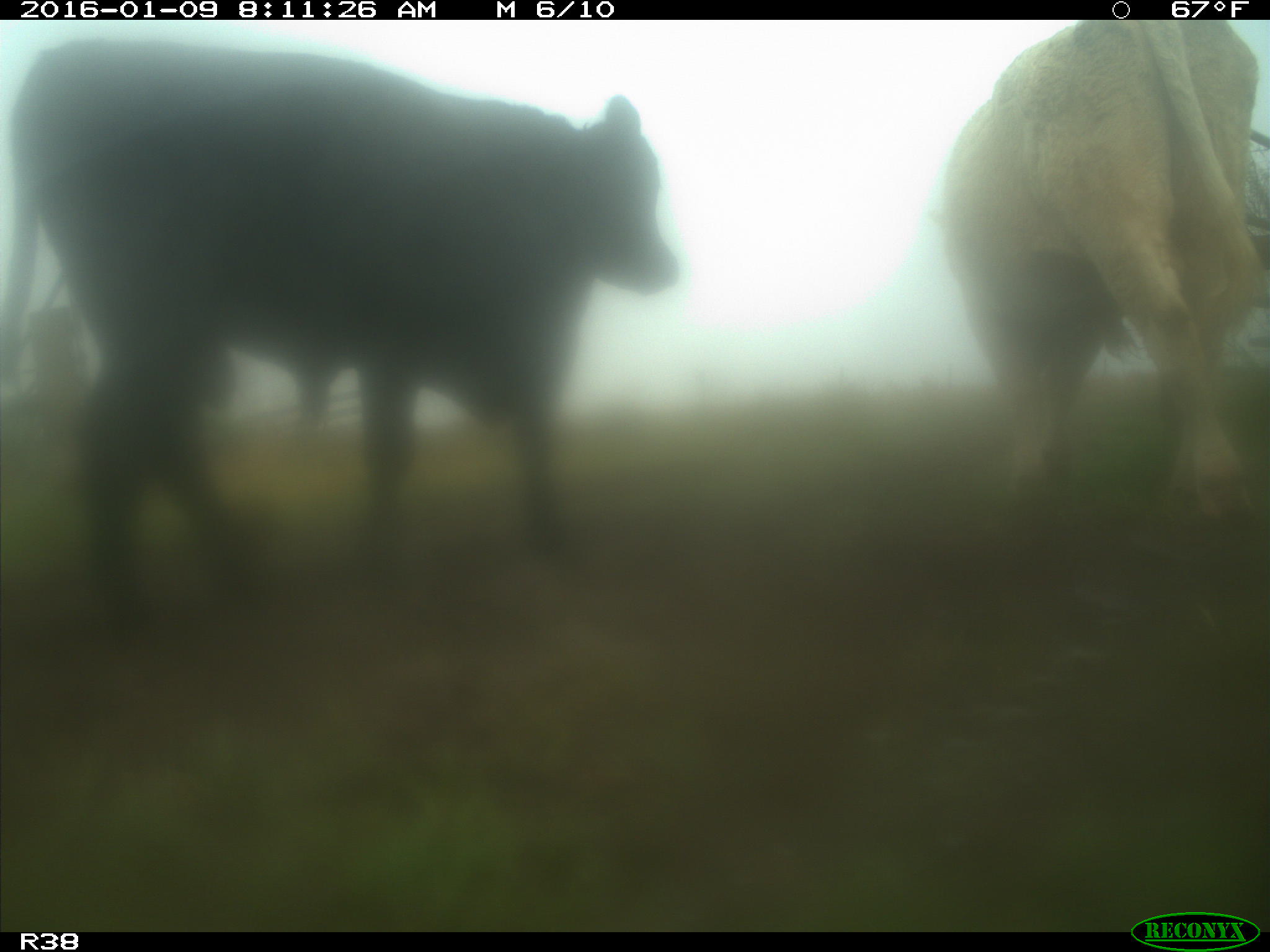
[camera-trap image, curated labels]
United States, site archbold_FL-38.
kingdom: Animalia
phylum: Chordata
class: Mammalia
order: Artiodactyla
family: Bovidae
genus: Bos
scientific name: Bos taurus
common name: domestic cow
Bos taurus (domestic cow).